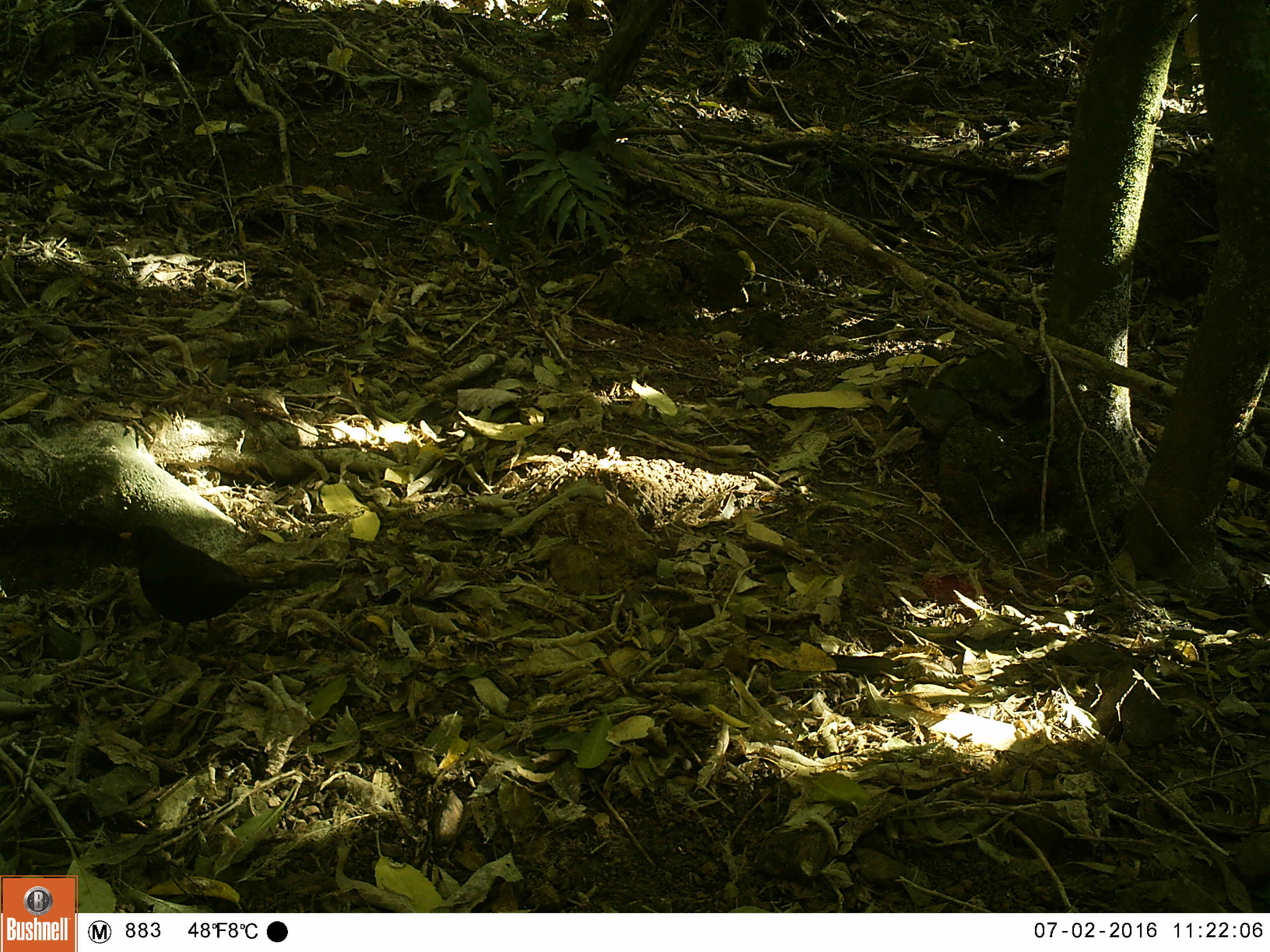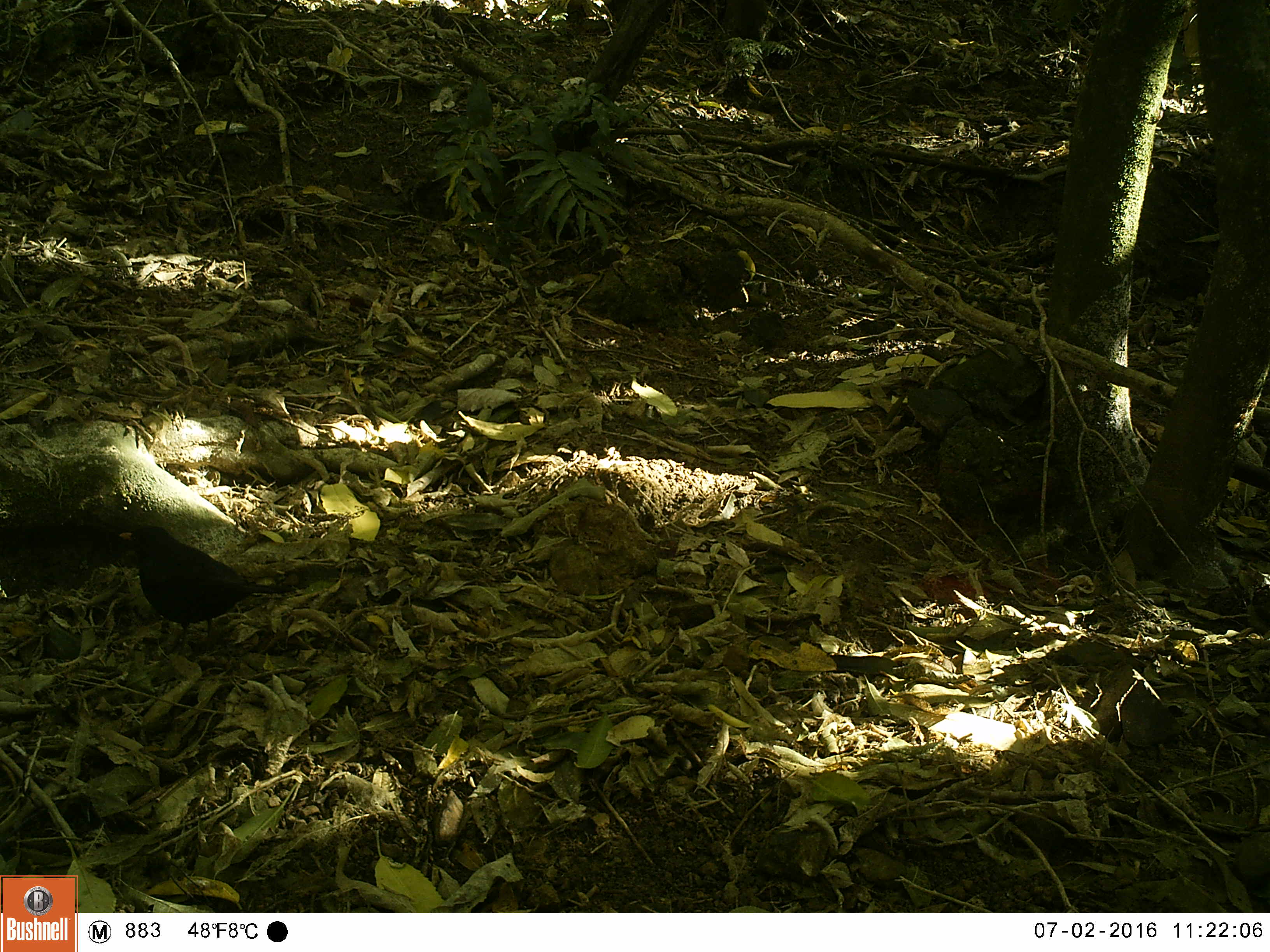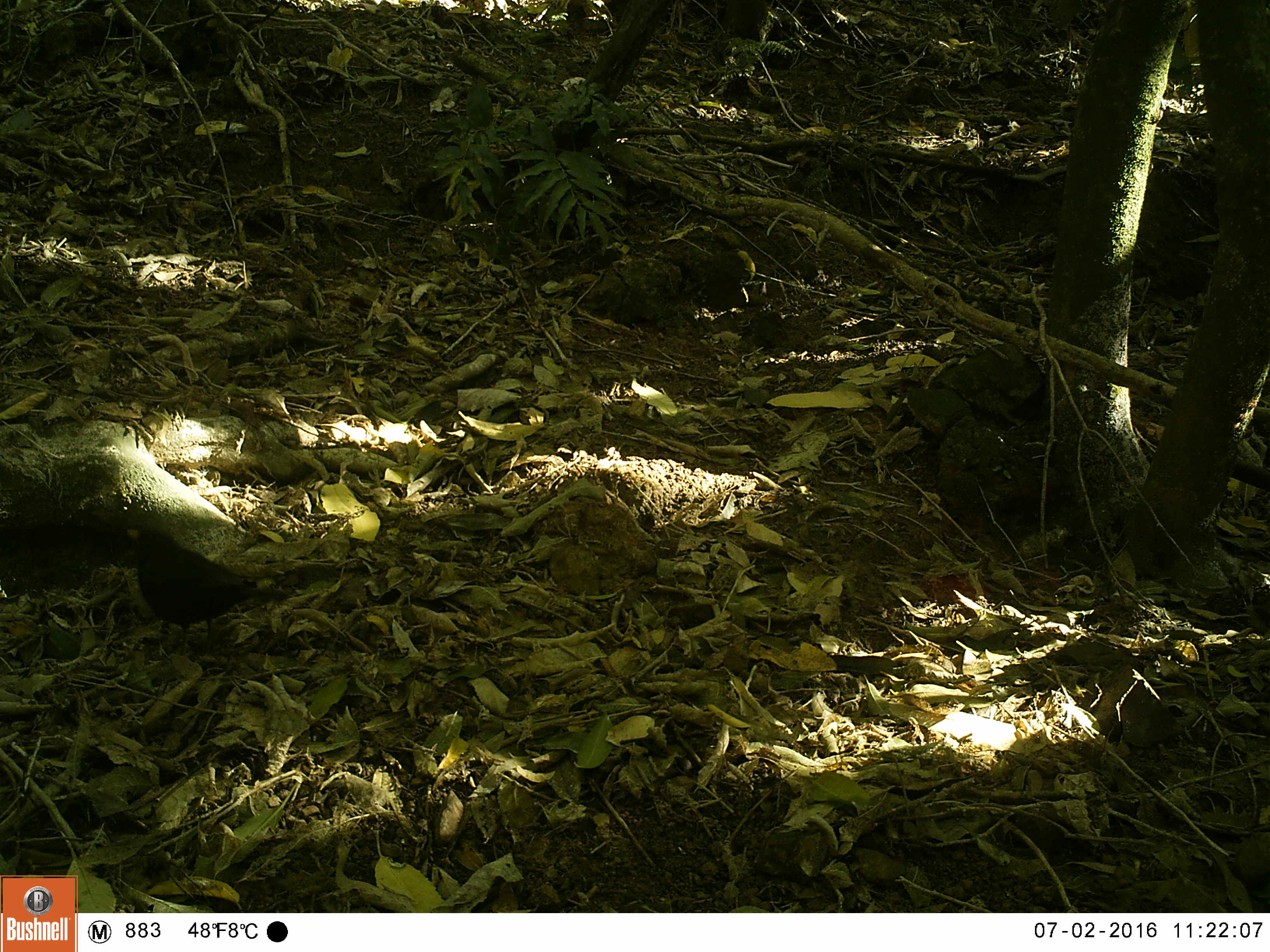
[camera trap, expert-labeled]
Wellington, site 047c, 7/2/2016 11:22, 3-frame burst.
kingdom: Animalia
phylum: Chordata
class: Aves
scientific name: Aves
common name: bird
Bird (Aves).